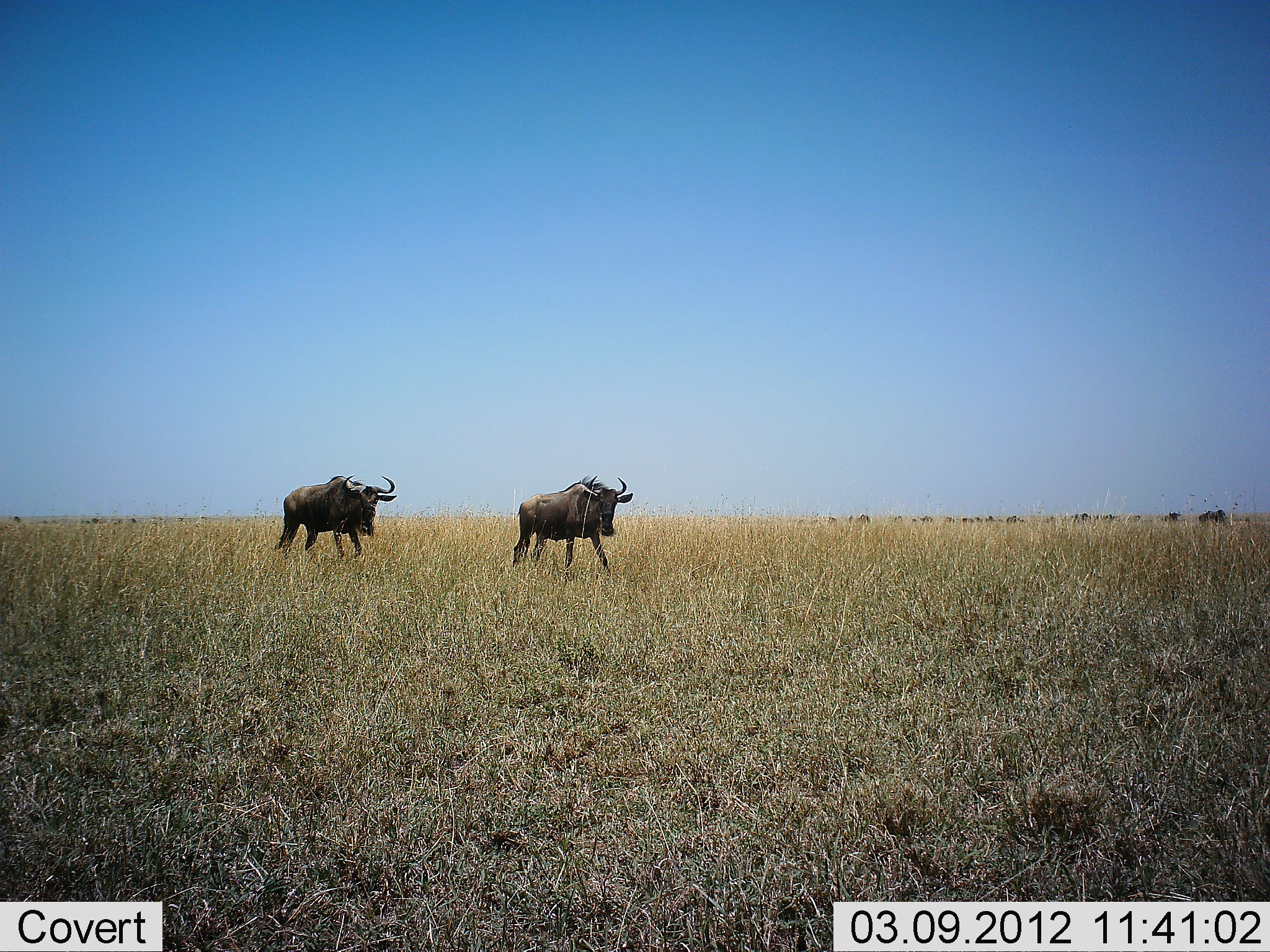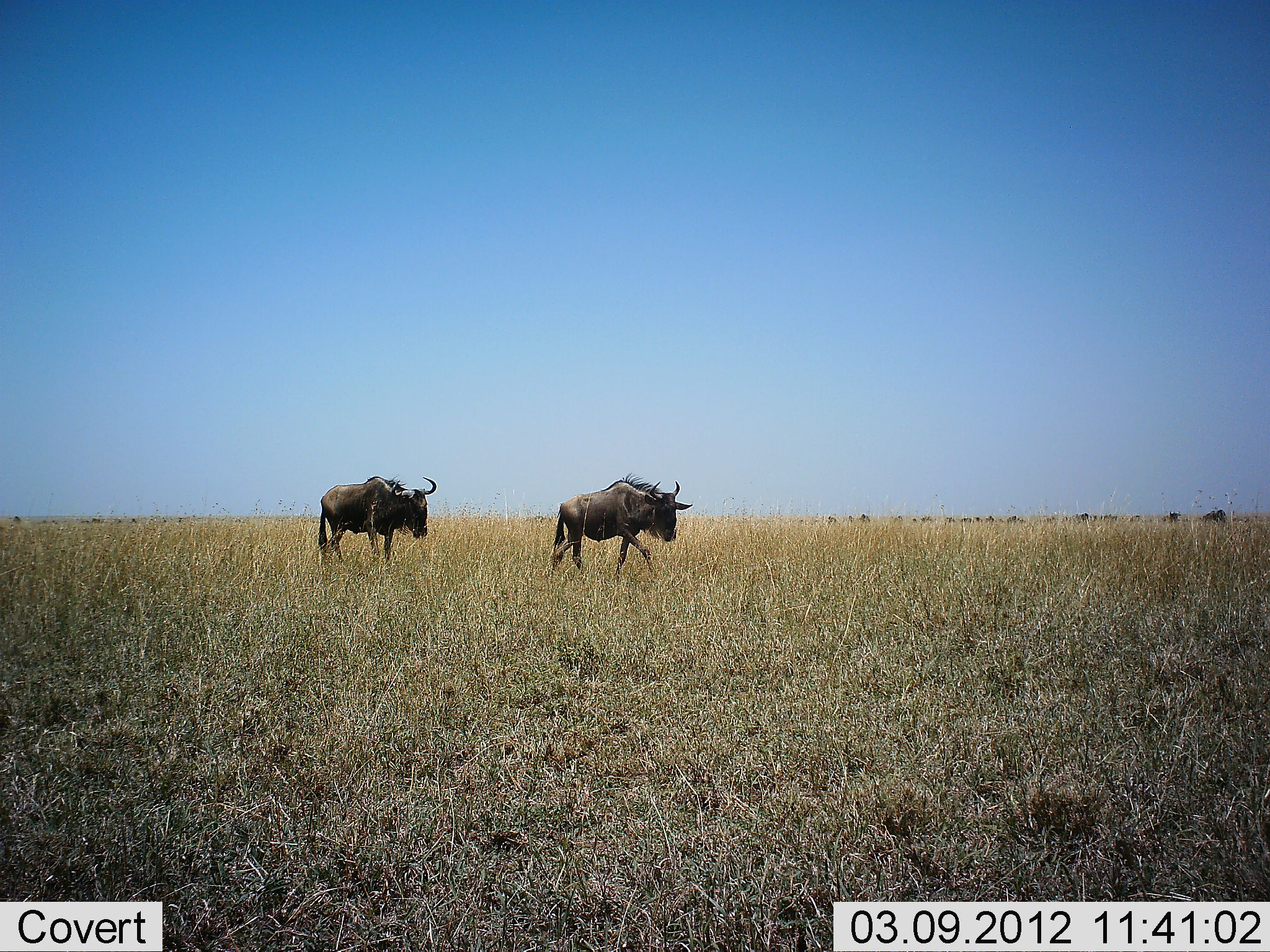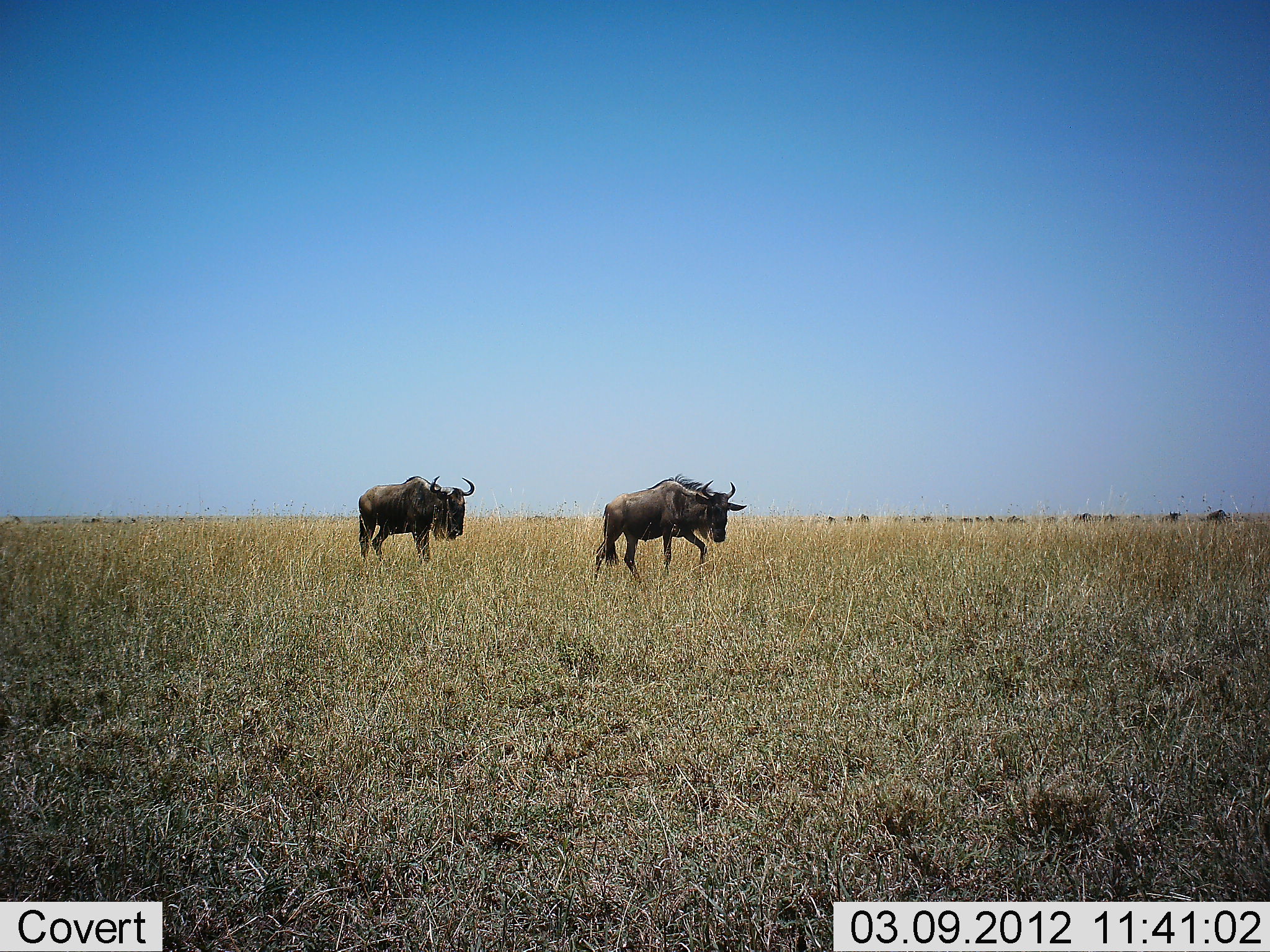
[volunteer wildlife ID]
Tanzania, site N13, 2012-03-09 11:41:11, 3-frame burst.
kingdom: Animalia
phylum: Chordata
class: Mammalia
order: Artiodactyla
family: Bovidae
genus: Connochaetes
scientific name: Connochaetes taurinus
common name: blue wildebeest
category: wildebeest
Wildebeest (blue wildebeest) (Connochaetes taurinus), count 2. Behavior (volunteer vote fractions): standing 11%, resting 0%, moving 100%, interacting 0%. Young present (vote fraction): 0%. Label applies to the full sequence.